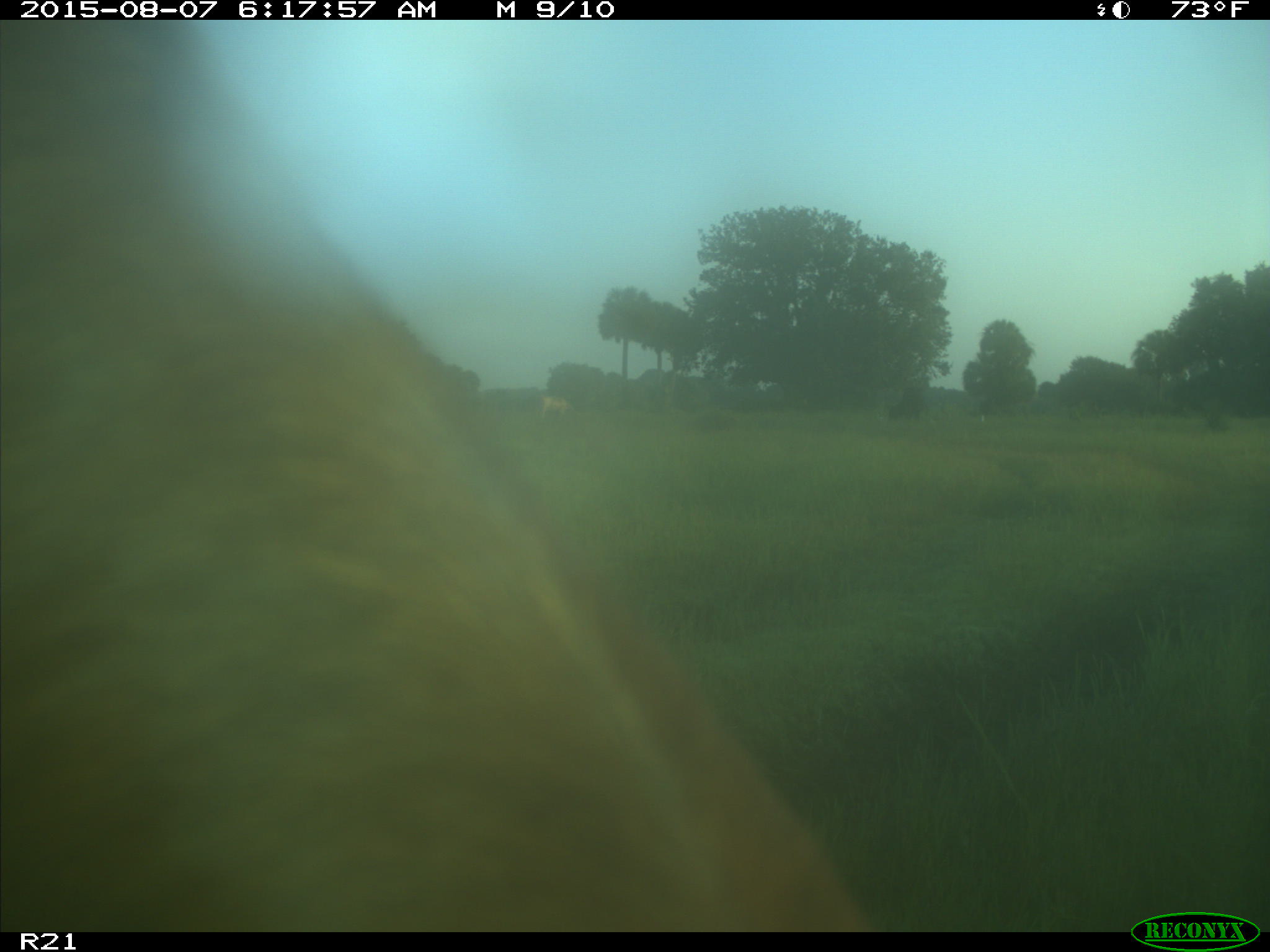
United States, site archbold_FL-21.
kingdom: Animalia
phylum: Chordata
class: Mammalia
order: Artiodactyla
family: Bovidae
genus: Bos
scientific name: Bos taurus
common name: domestic cow